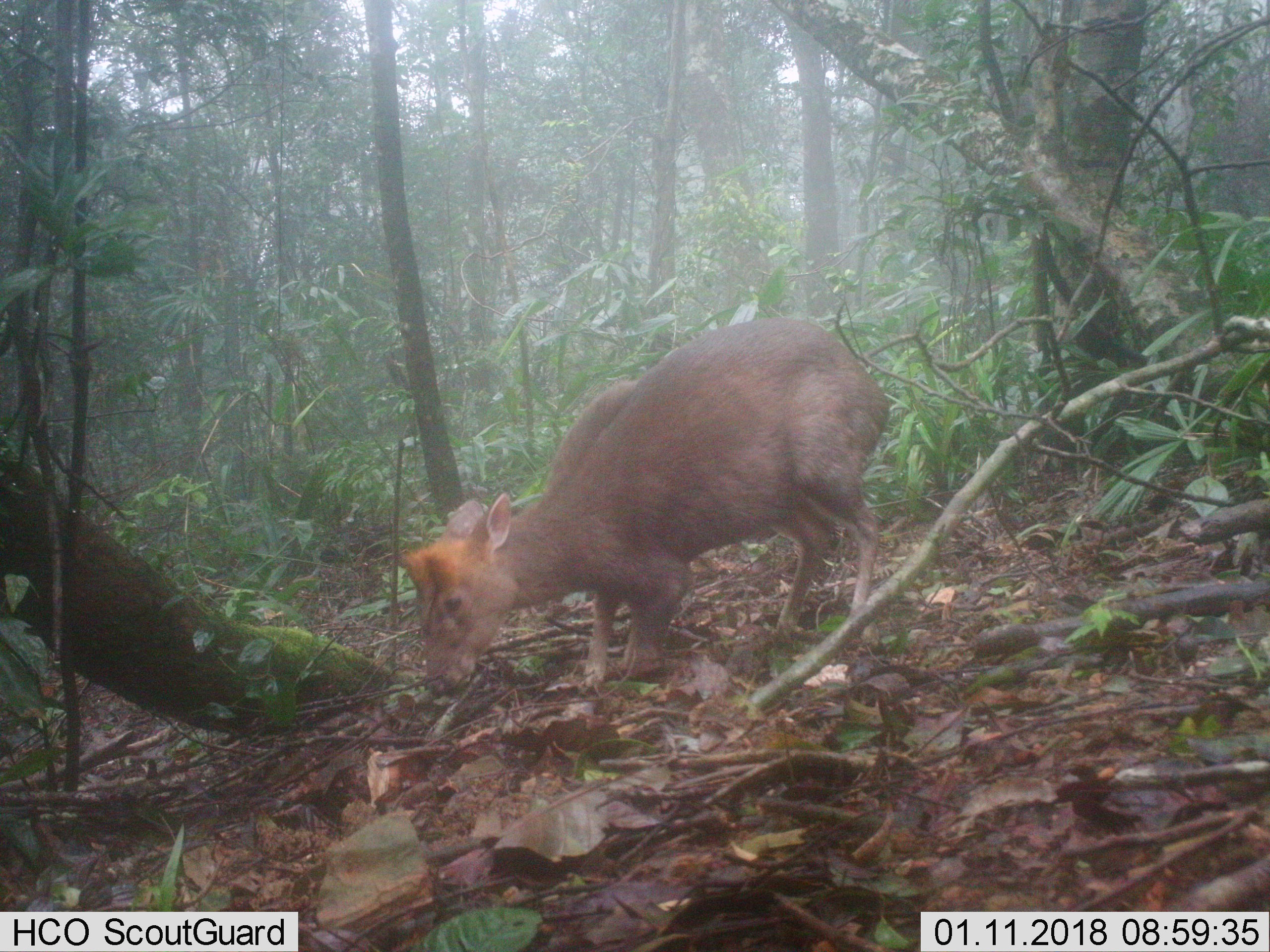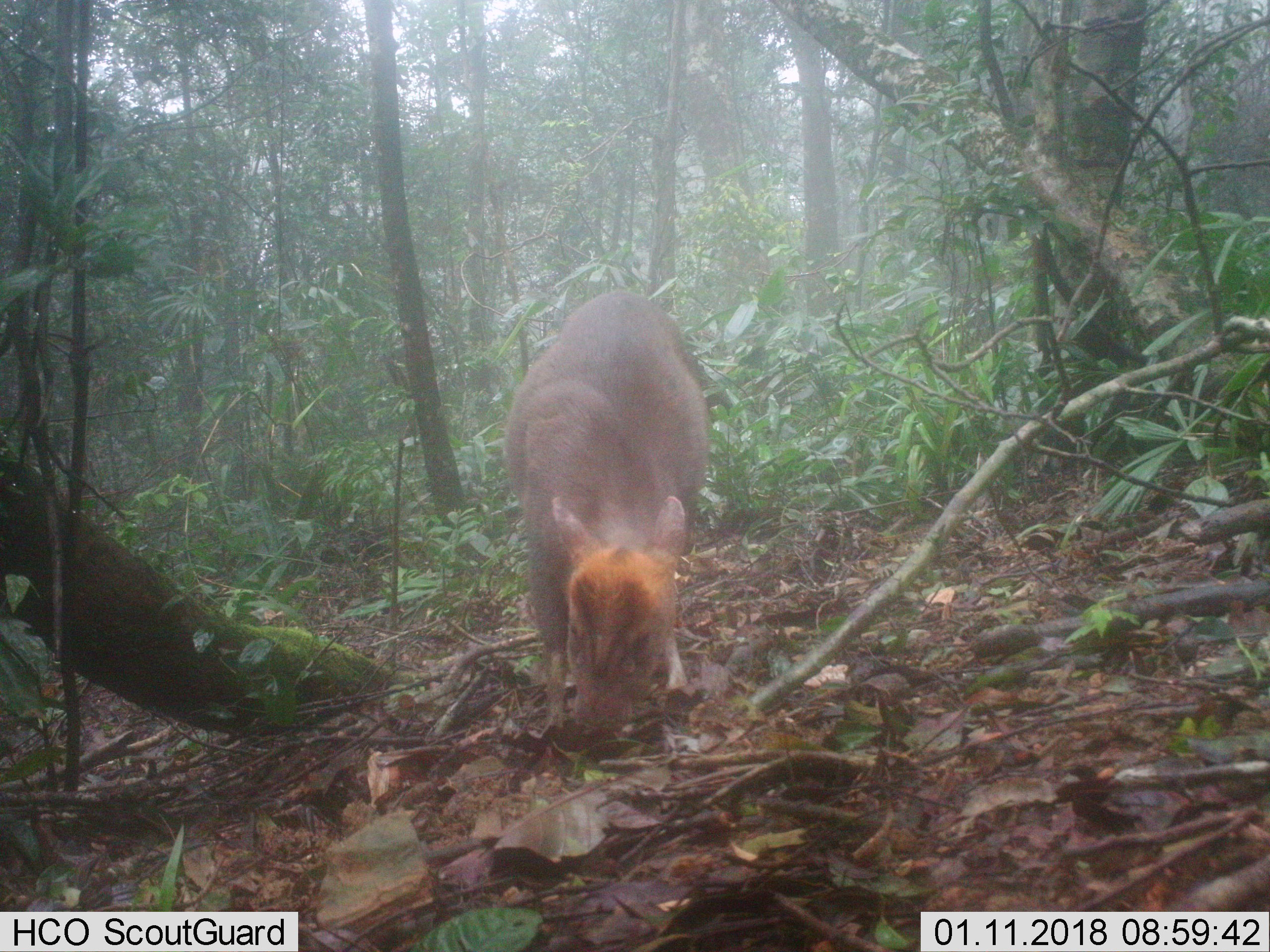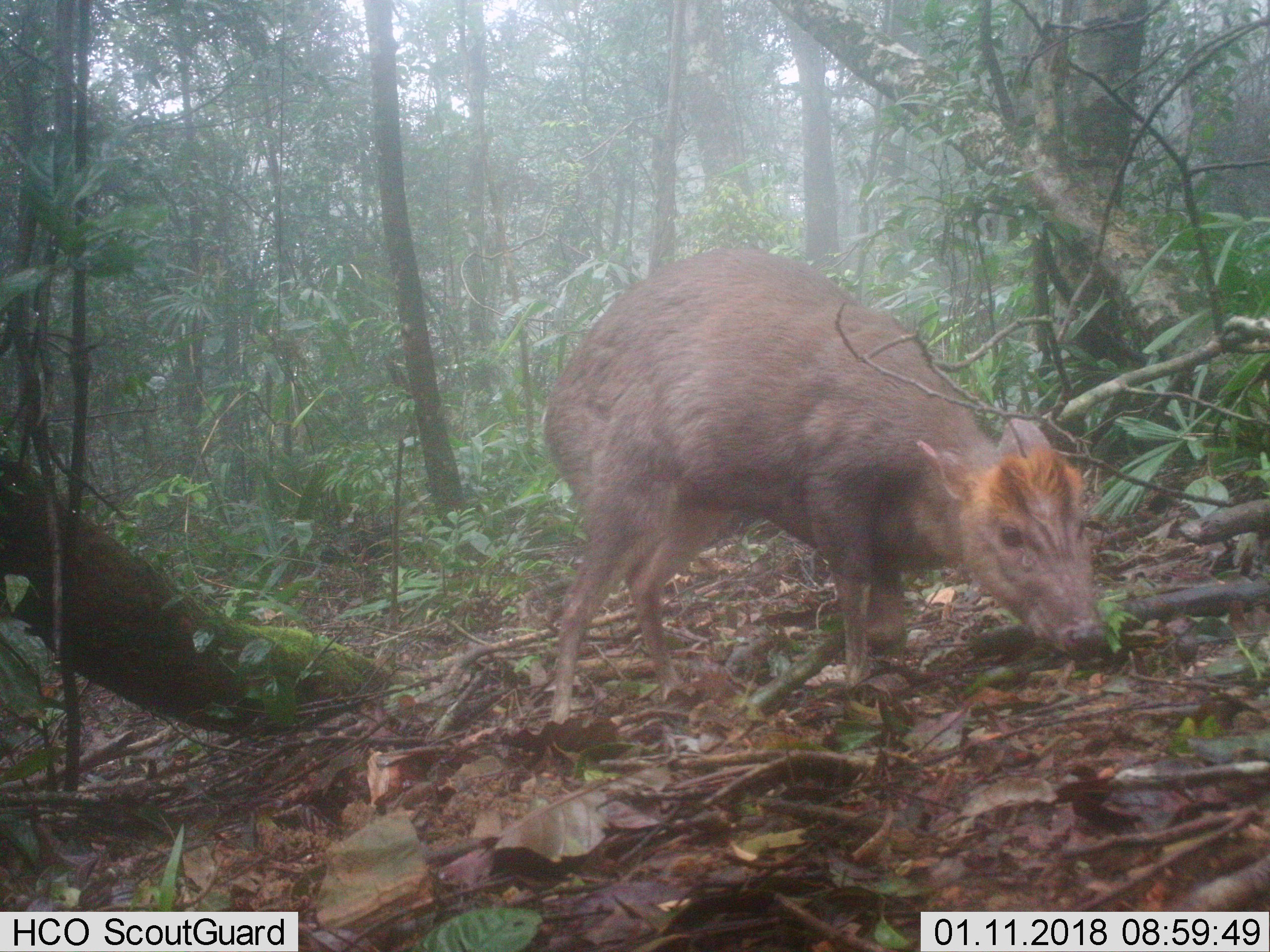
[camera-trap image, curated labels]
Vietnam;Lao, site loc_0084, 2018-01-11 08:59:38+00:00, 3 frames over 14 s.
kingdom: Animalia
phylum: Chordata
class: Mammalia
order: Artiodactyla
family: Cervidae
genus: Muntiacus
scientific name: Muntiacus rooseveltorum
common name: roosevelt's muntjac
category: roosevelts muntjac group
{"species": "roosevelts muntjac group (roosevelt's muntjac) (Muntiacus rooseveltorum)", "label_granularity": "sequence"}